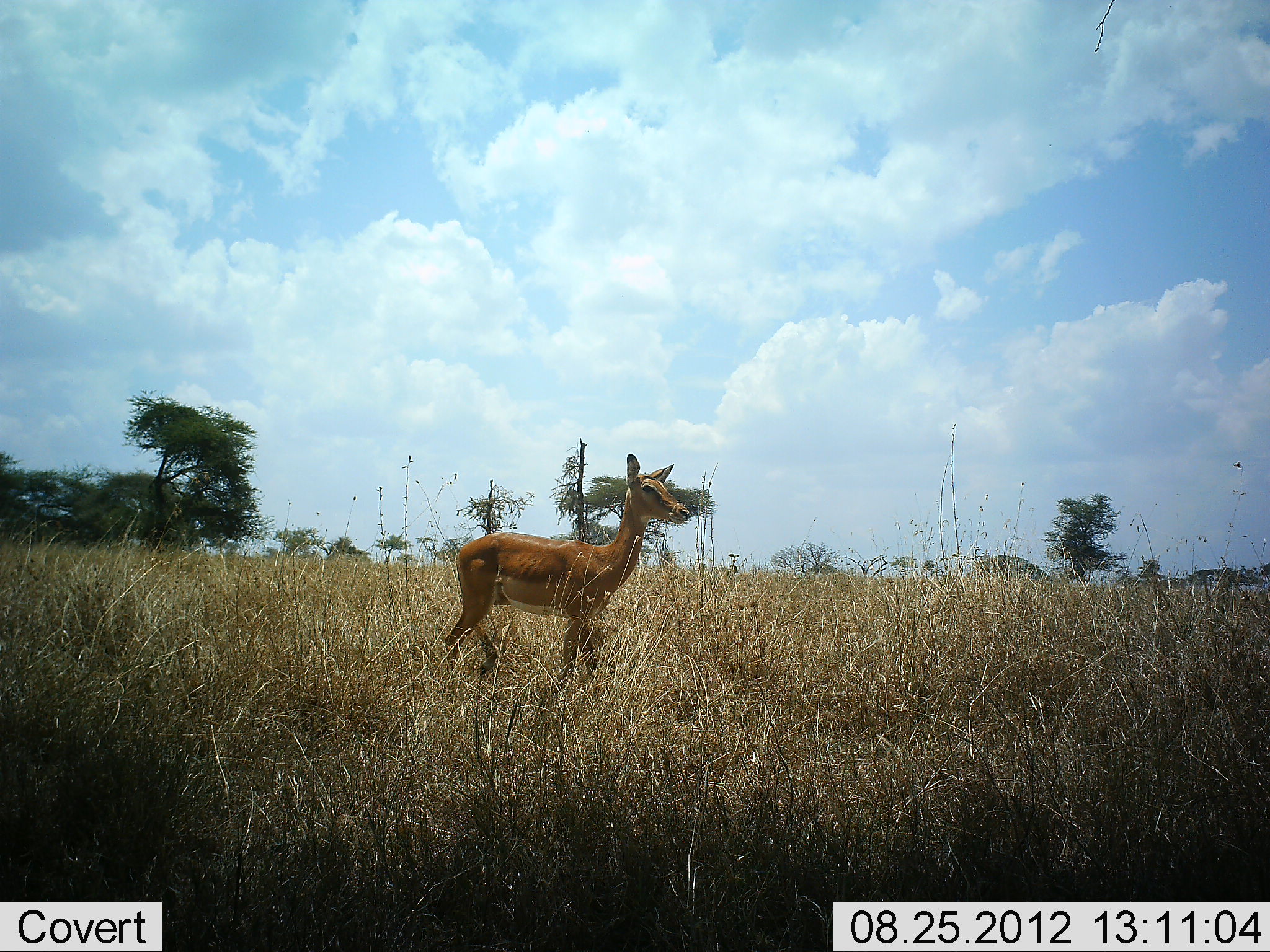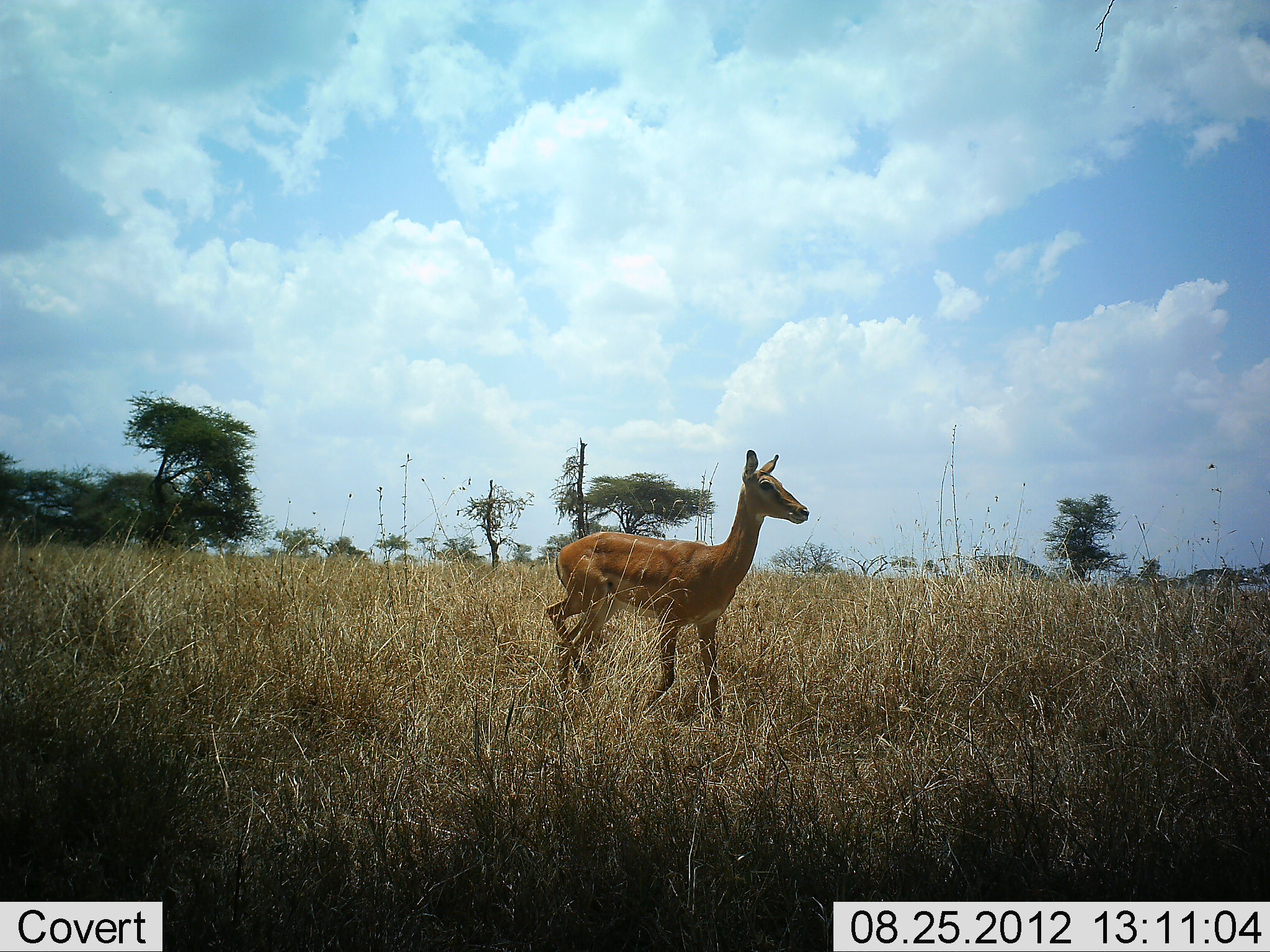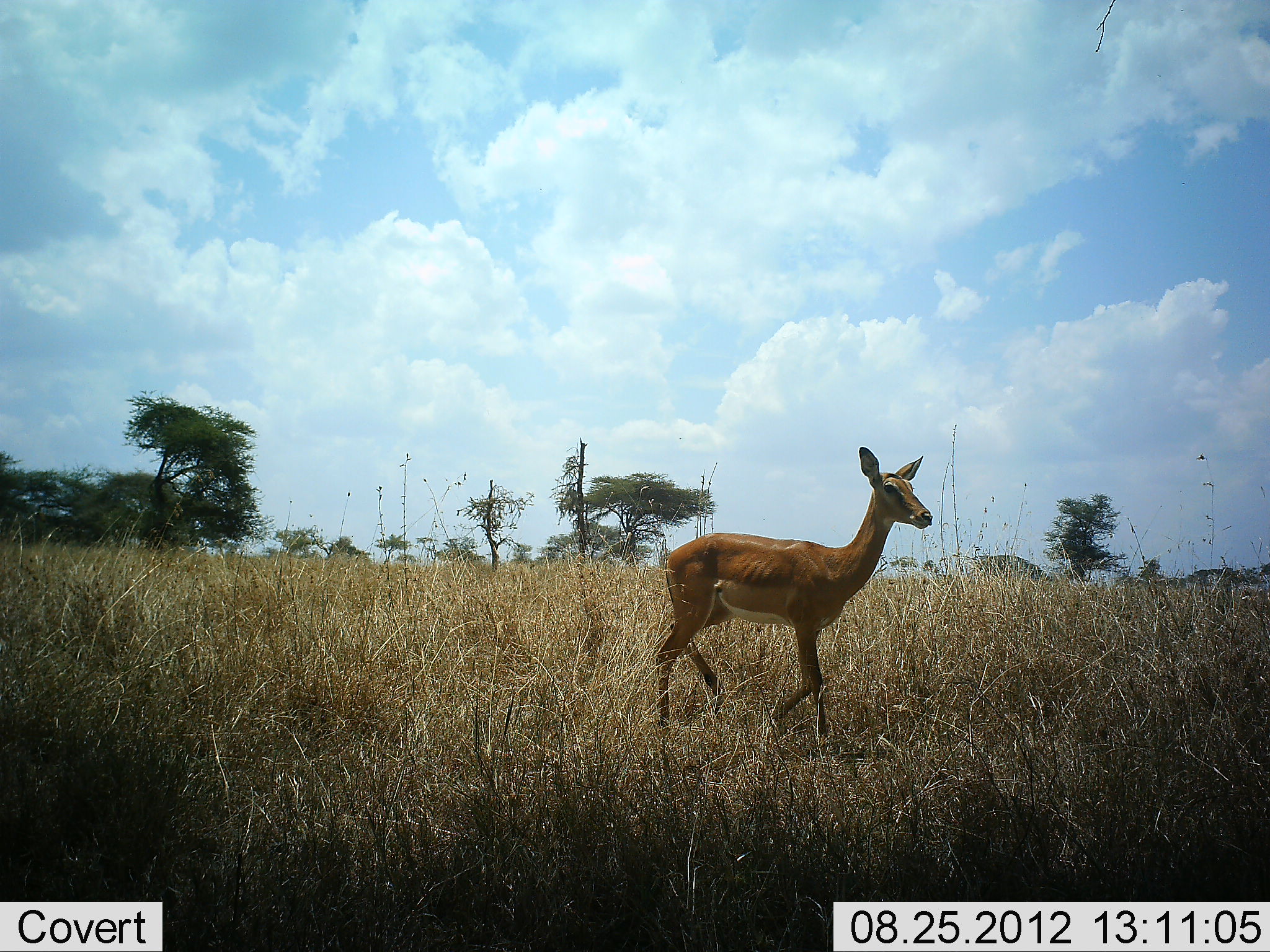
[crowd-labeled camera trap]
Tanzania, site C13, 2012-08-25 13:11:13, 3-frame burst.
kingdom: Animalia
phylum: Chordata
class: Mammalia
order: Artiodactyla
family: Bovidae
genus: Aepyceros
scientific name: Aepyceros melampus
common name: impala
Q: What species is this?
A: Impala (Aepyceros melampus).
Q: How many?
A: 1.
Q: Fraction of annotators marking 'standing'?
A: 0%.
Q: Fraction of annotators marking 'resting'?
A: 0%.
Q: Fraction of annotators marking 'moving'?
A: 100%.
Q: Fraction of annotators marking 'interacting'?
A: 0%.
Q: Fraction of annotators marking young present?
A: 0%.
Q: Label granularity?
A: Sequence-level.